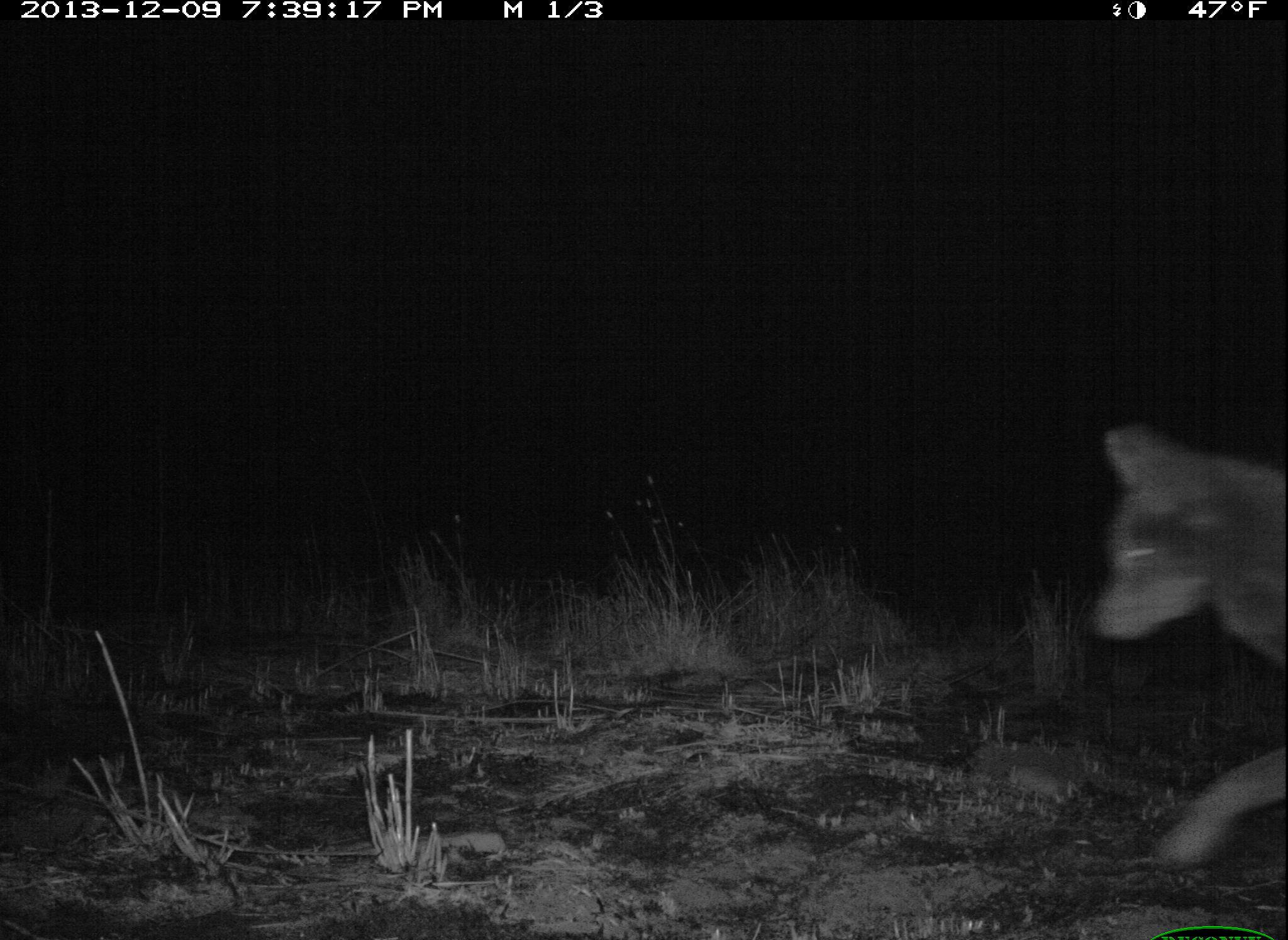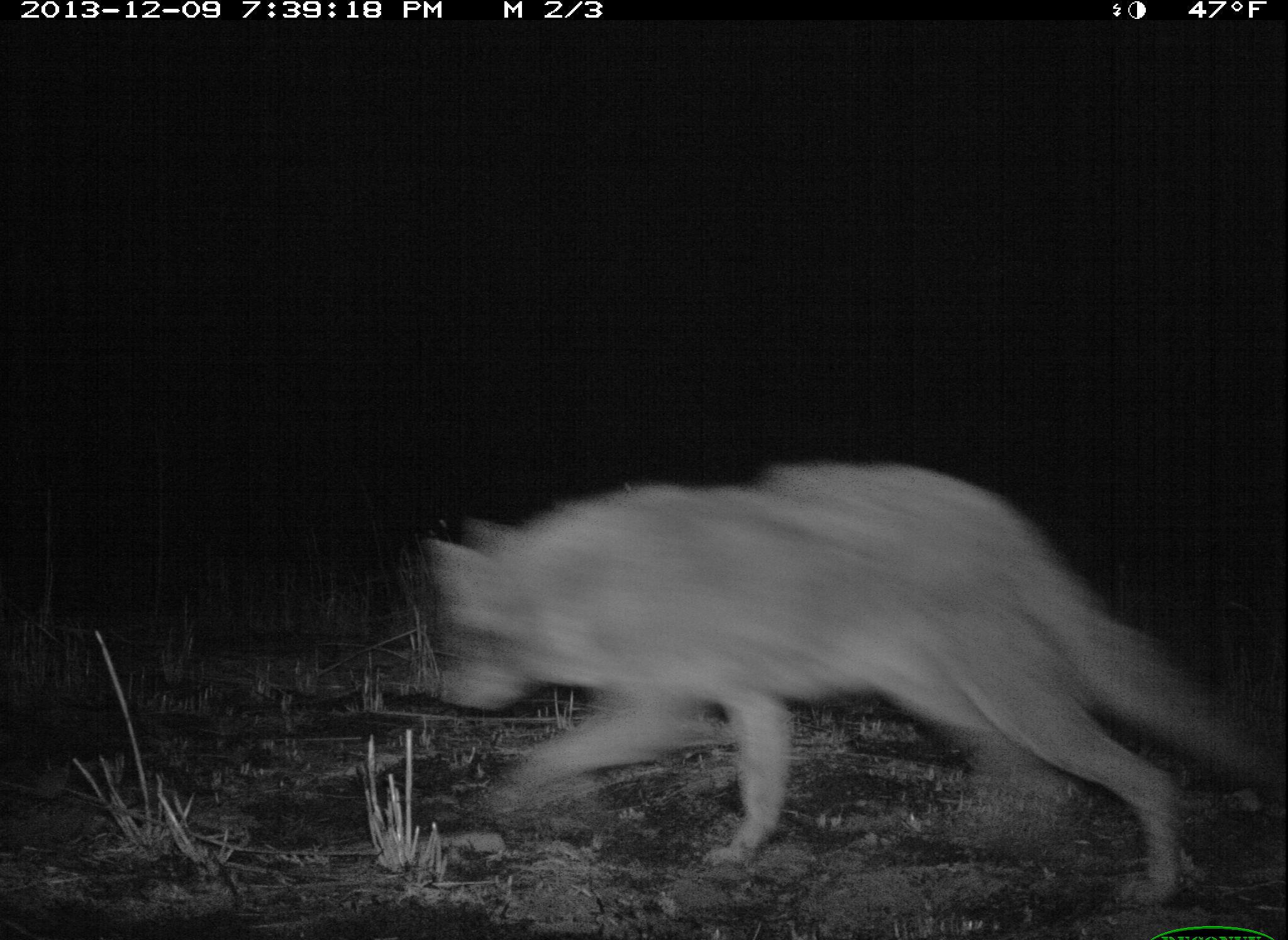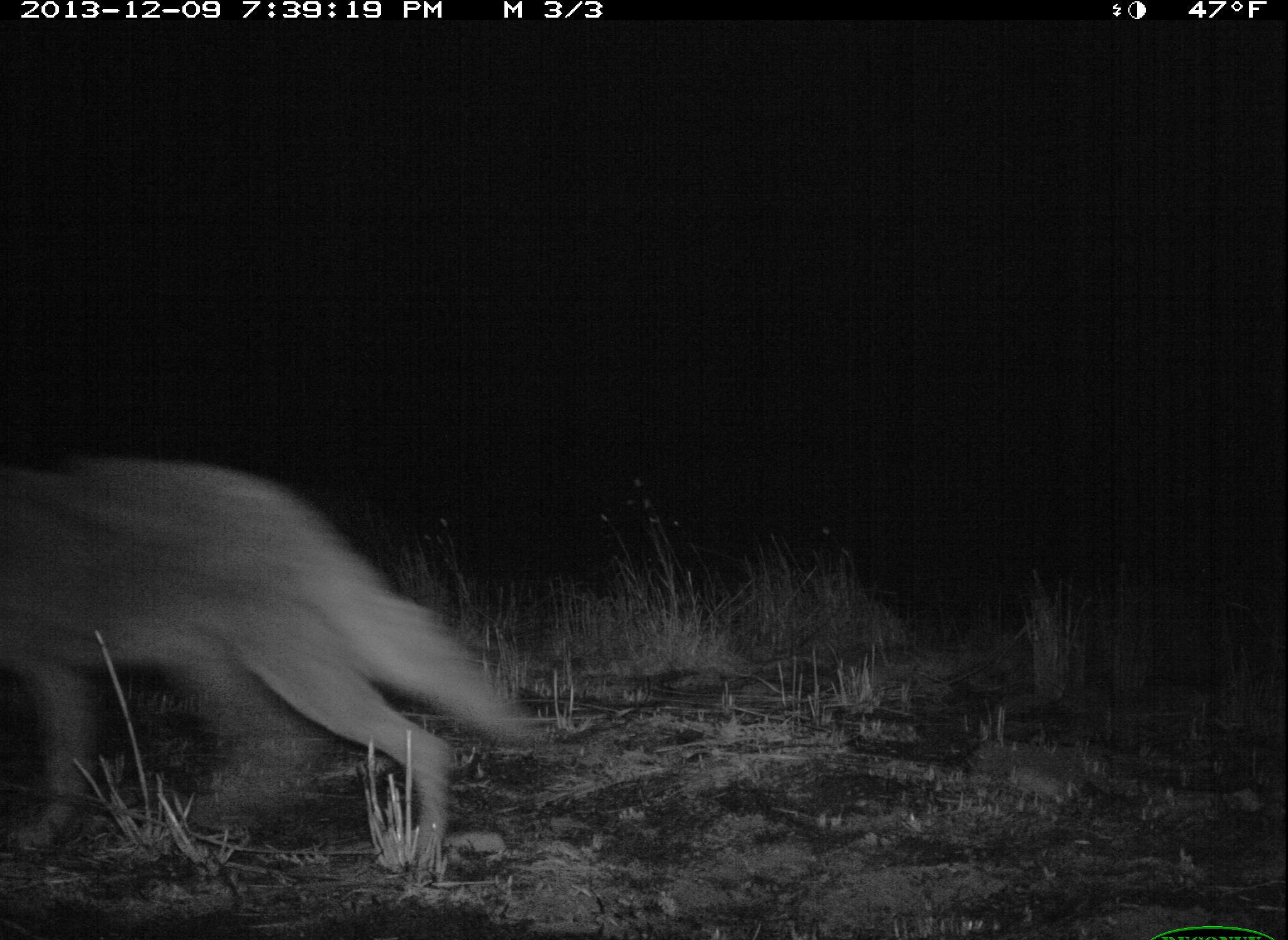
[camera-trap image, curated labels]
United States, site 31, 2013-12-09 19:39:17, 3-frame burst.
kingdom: Animalia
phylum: Chordata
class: Mammalia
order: Carnivora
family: Canidae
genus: Canis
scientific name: Canis latrans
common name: coyote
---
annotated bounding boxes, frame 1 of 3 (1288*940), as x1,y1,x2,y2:
coyote: 1090,421,1288,869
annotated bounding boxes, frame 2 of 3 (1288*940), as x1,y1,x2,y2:
coyote: 424,459,1285,909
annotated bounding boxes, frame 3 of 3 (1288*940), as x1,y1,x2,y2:
coyote: 0,454,552,894